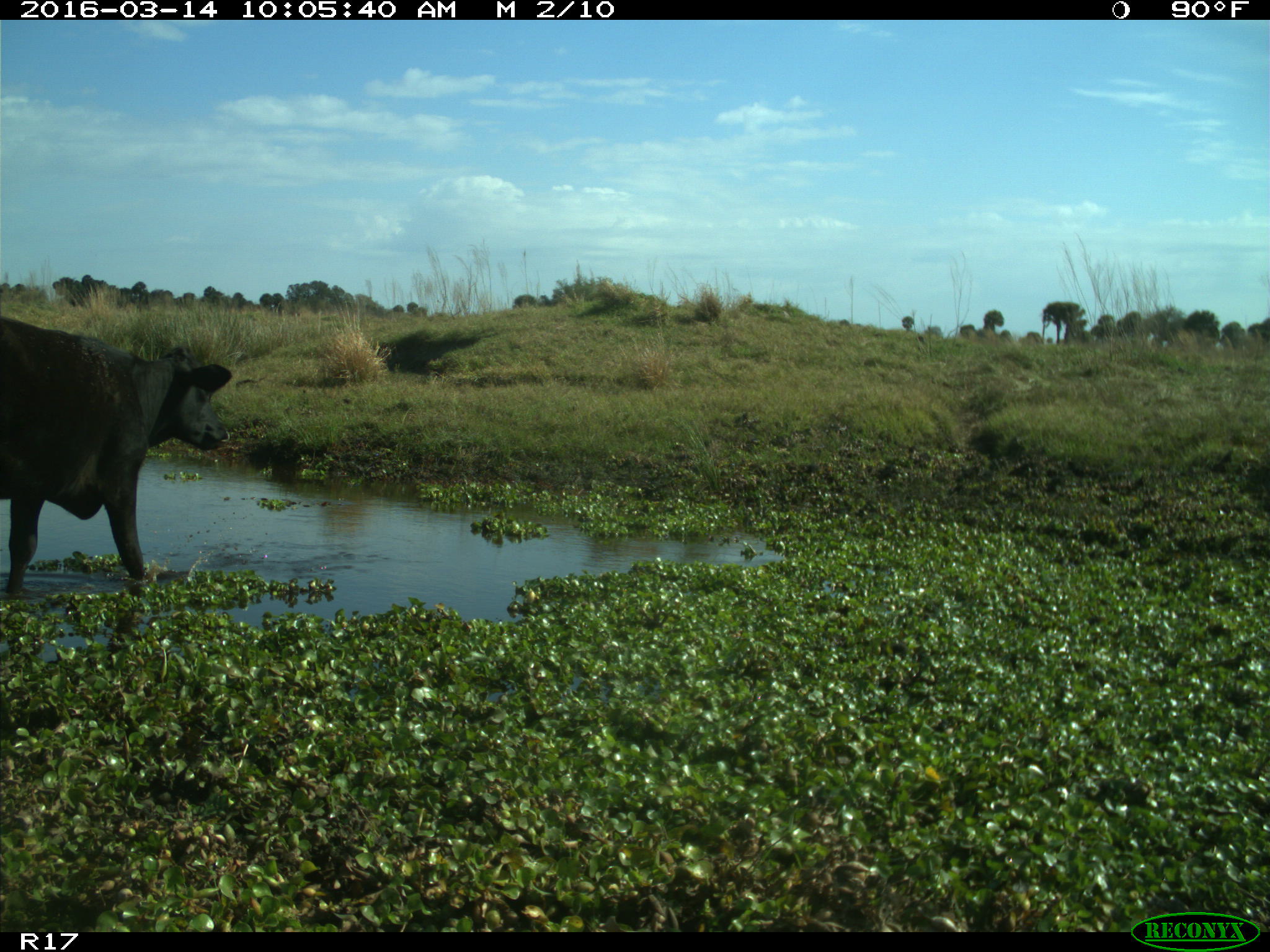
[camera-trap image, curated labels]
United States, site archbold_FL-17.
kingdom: Animalia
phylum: Chordata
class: Mammalia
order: Artiodactyla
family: Bovidae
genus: Bos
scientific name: Bos taurus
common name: domestic cow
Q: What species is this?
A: Bos taurus (domestic cow).